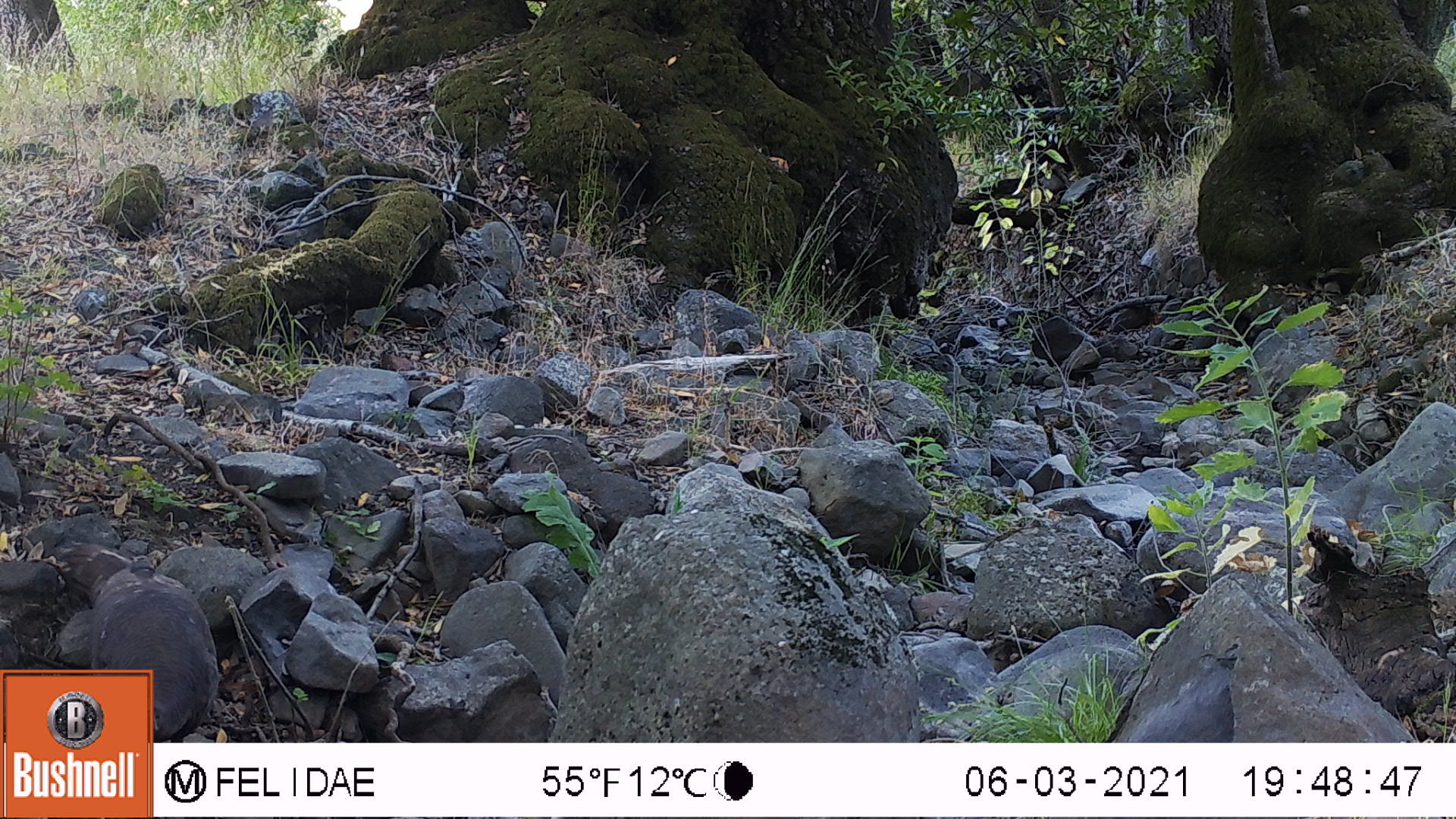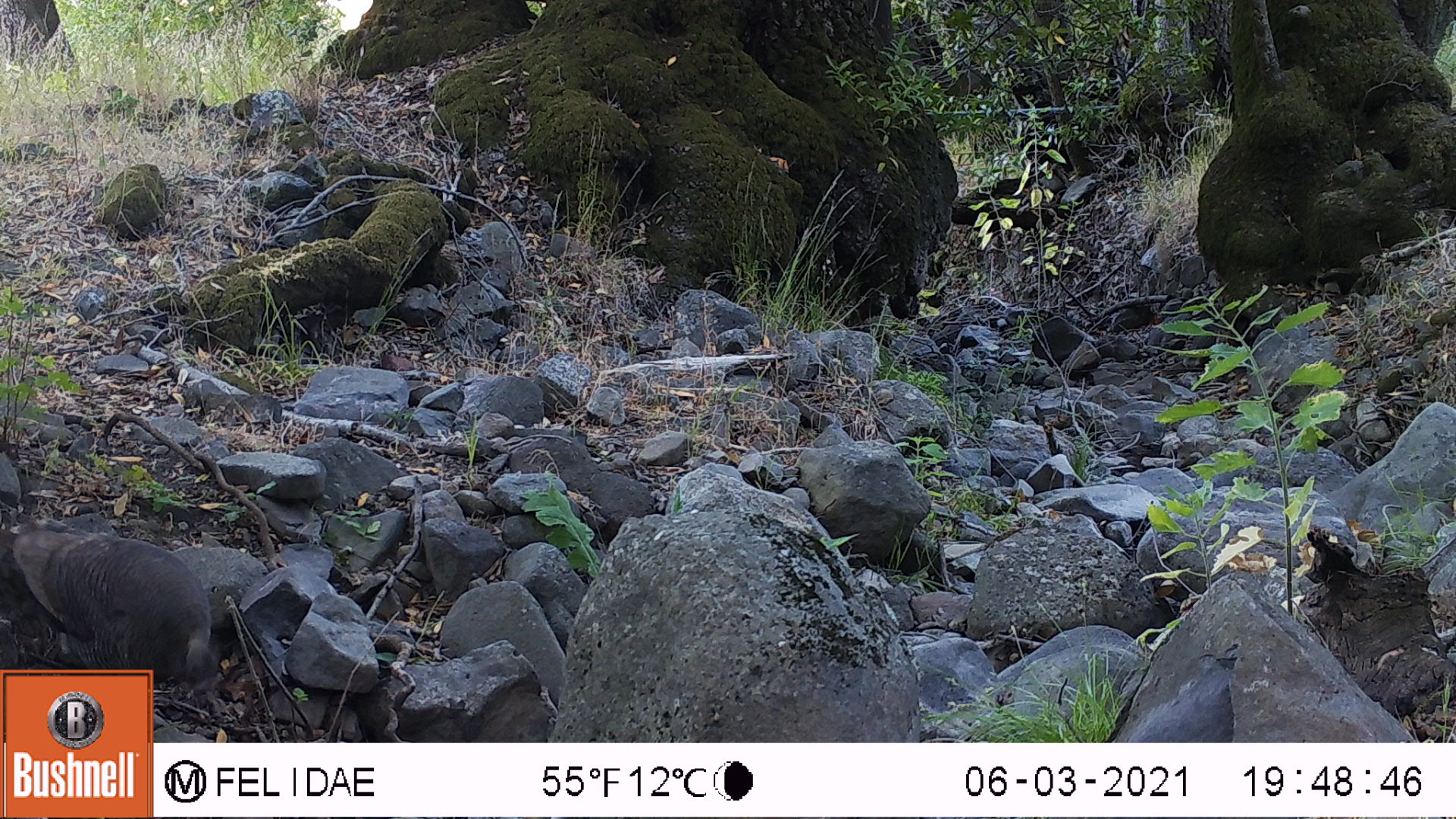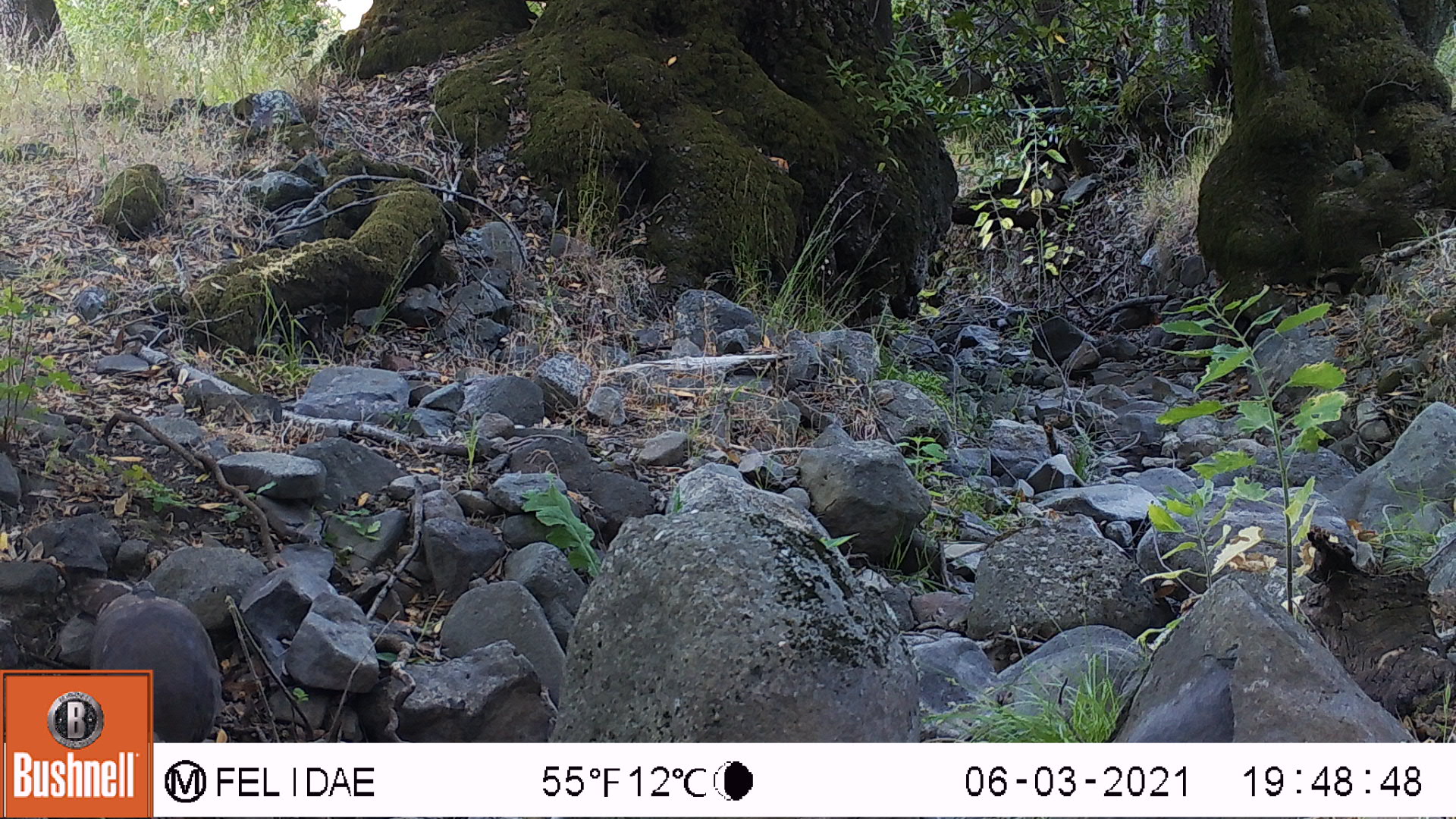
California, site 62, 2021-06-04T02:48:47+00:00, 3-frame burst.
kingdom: Animalia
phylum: Chordata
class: Aves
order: Galliformes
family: Phasianidae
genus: Meleagris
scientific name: Meleagris gallopavo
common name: turkey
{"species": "turkey (Meleagris gallopavo)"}